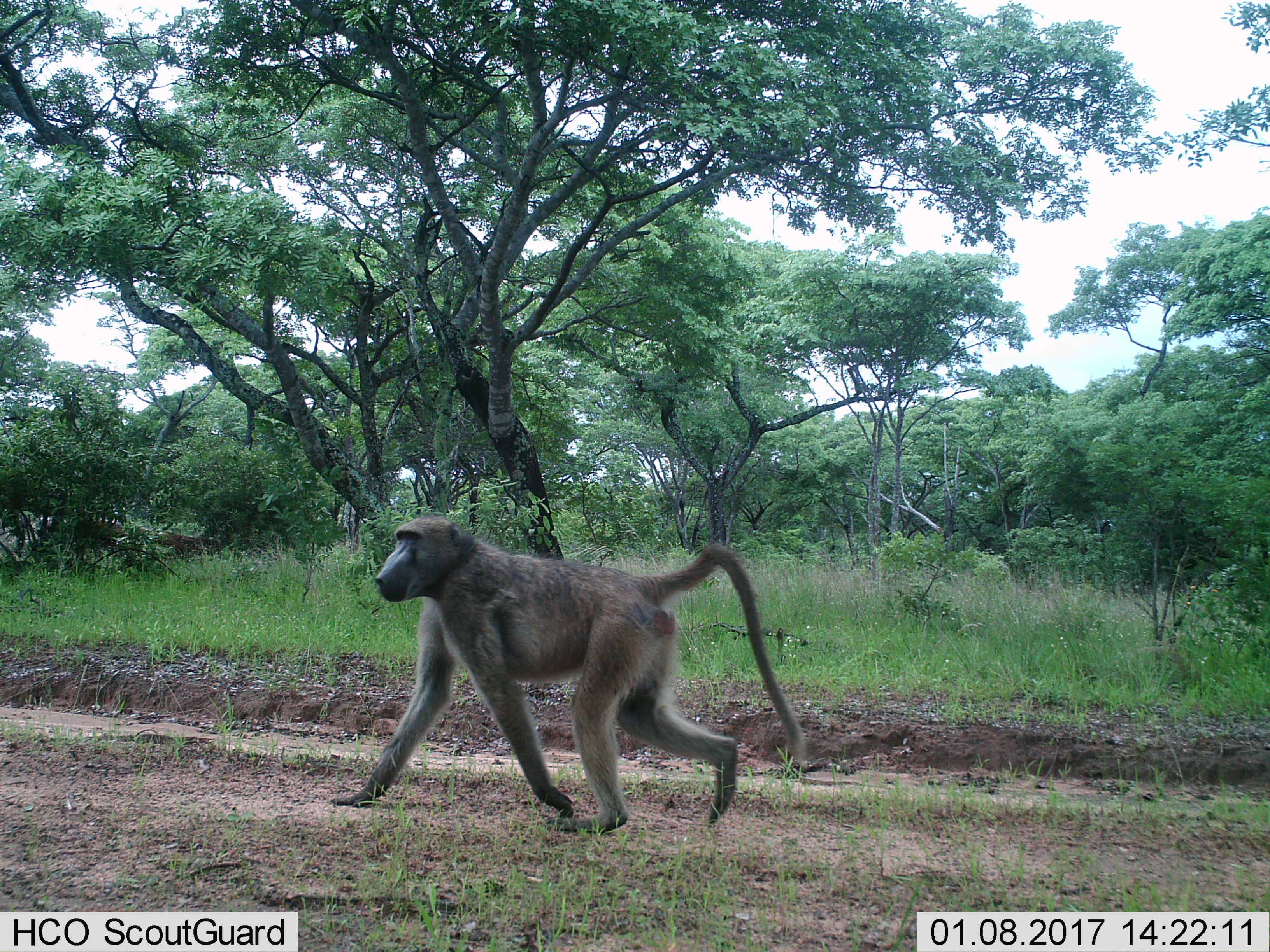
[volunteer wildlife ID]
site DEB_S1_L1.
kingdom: Animalia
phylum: Chordata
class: Mammalia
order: Primates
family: Cercopithecidae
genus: Papio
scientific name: Papio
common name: baboon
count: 1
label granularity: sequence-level